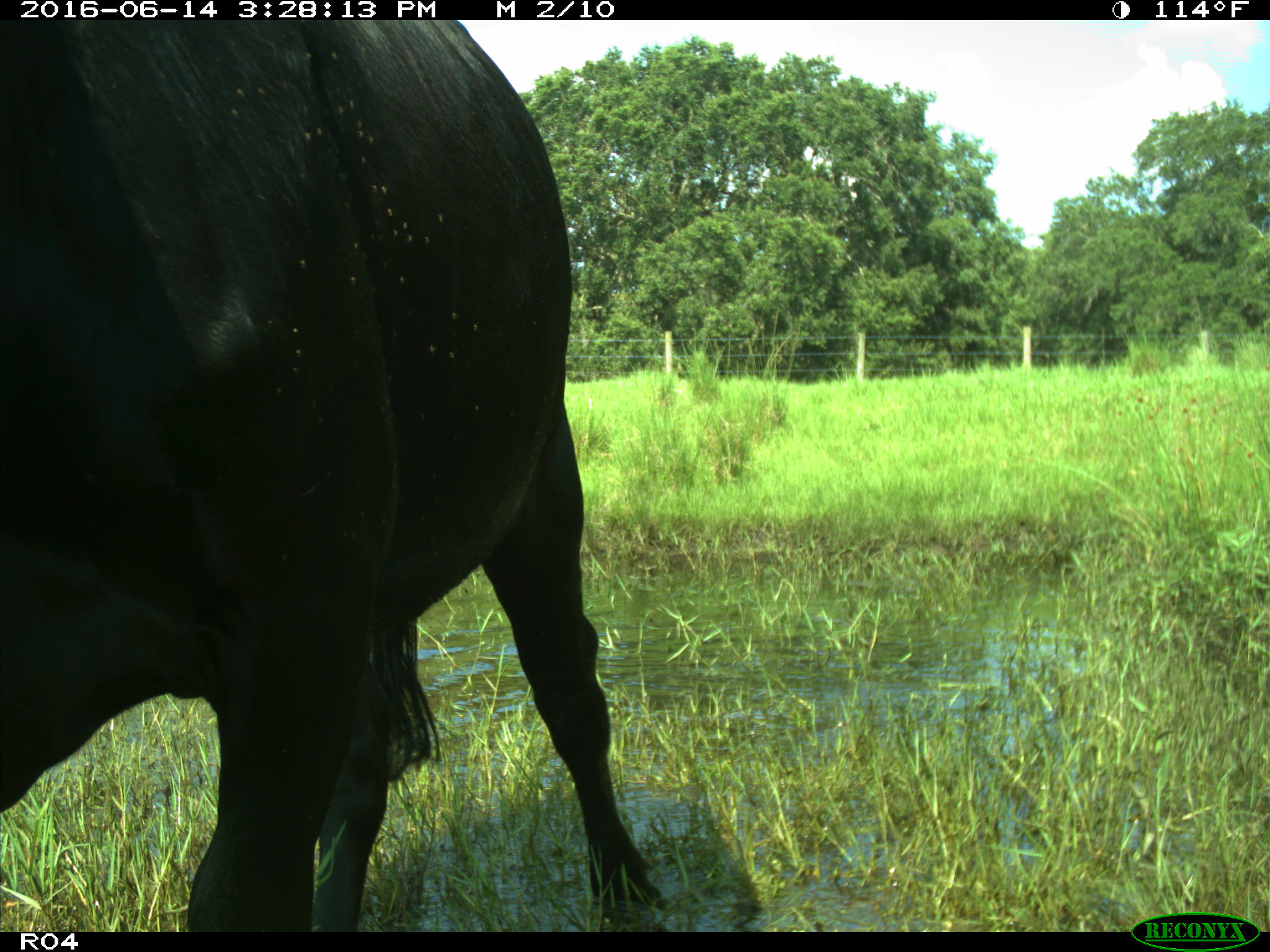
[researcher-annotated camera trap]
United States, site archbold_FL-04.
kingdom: Animalia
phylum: Chordata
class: Mammalia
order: Artiodactyla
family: Bovidae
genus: Bos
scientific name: Bos taurus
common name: domestic cow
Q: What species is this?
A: Bos taurus (domestic cow).